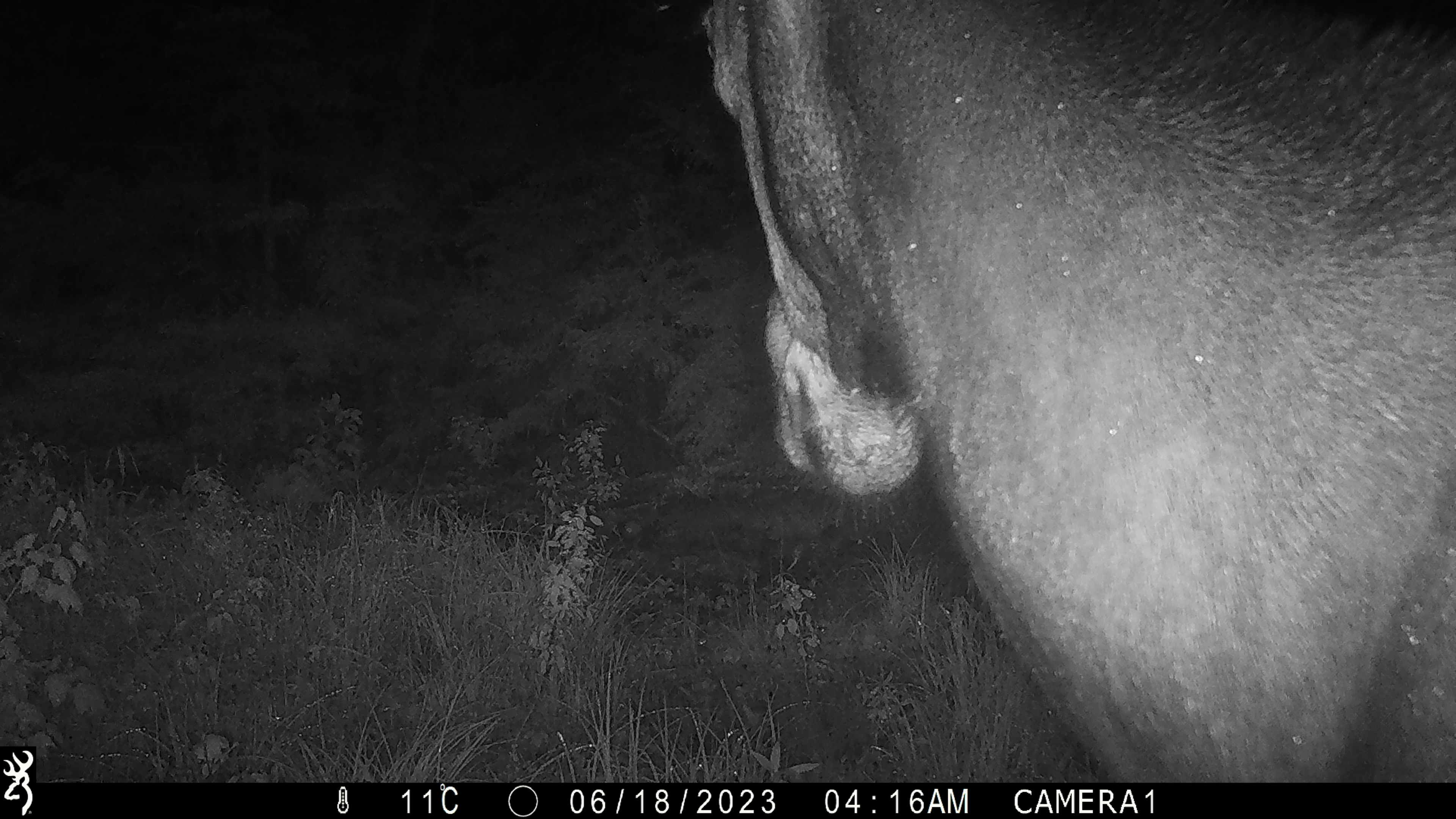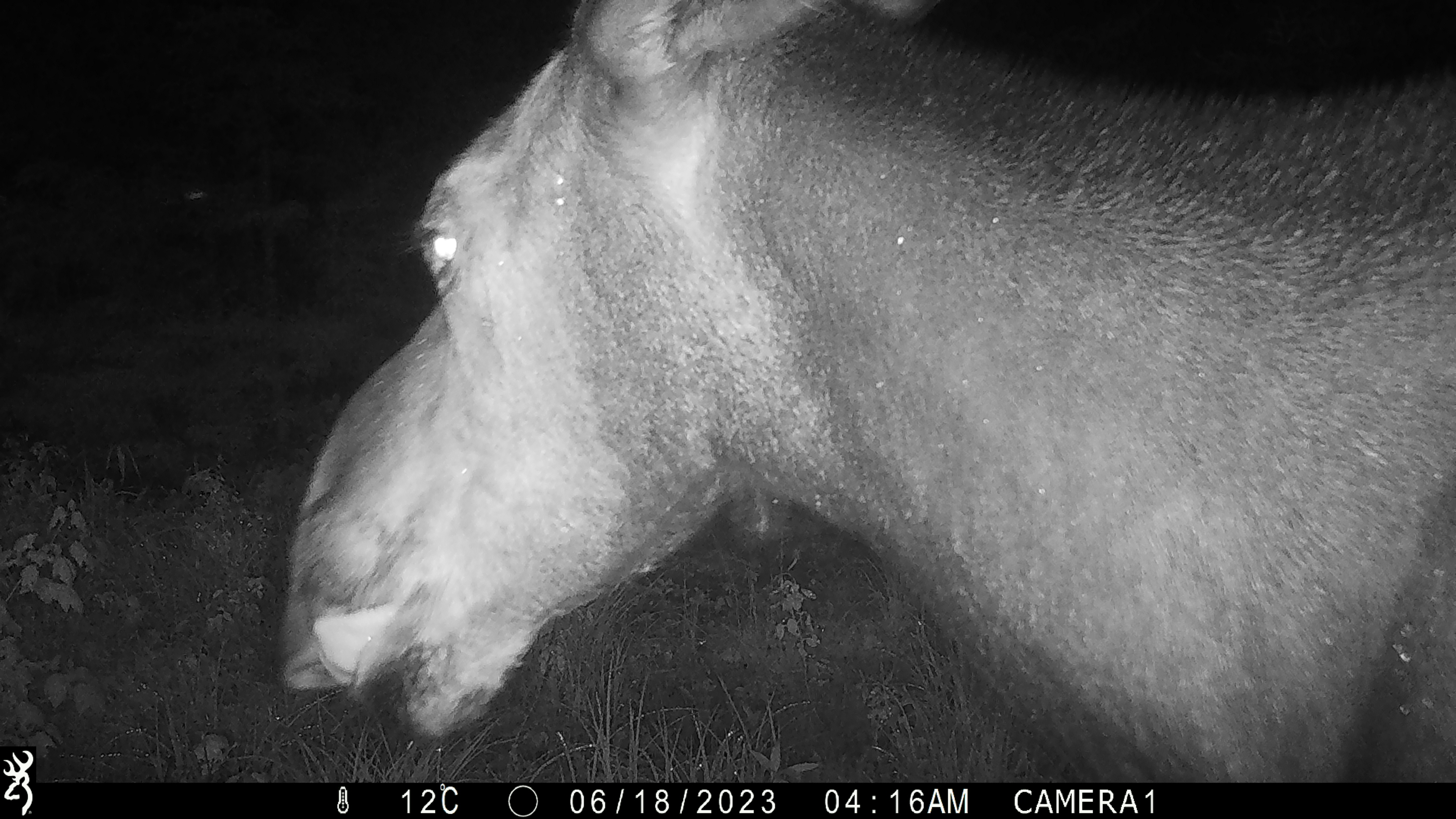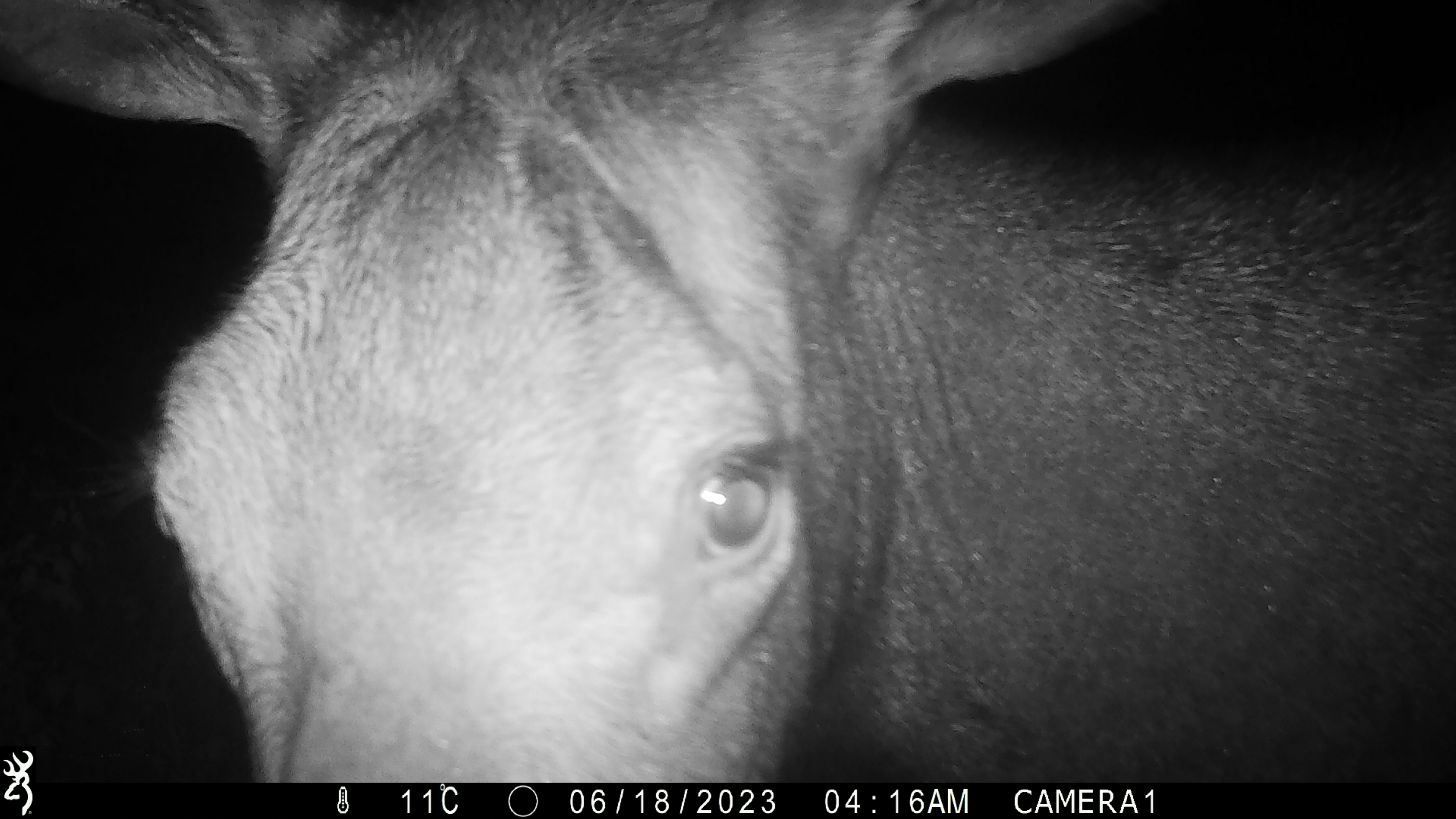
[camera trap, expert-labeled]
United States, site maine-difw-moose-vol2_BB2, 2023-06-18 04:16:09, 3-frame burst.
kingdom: Animalia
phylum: Chordata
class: Mammalia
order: Artiodactyla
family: Cervidae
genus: Alces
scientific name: Alces alces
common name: moose